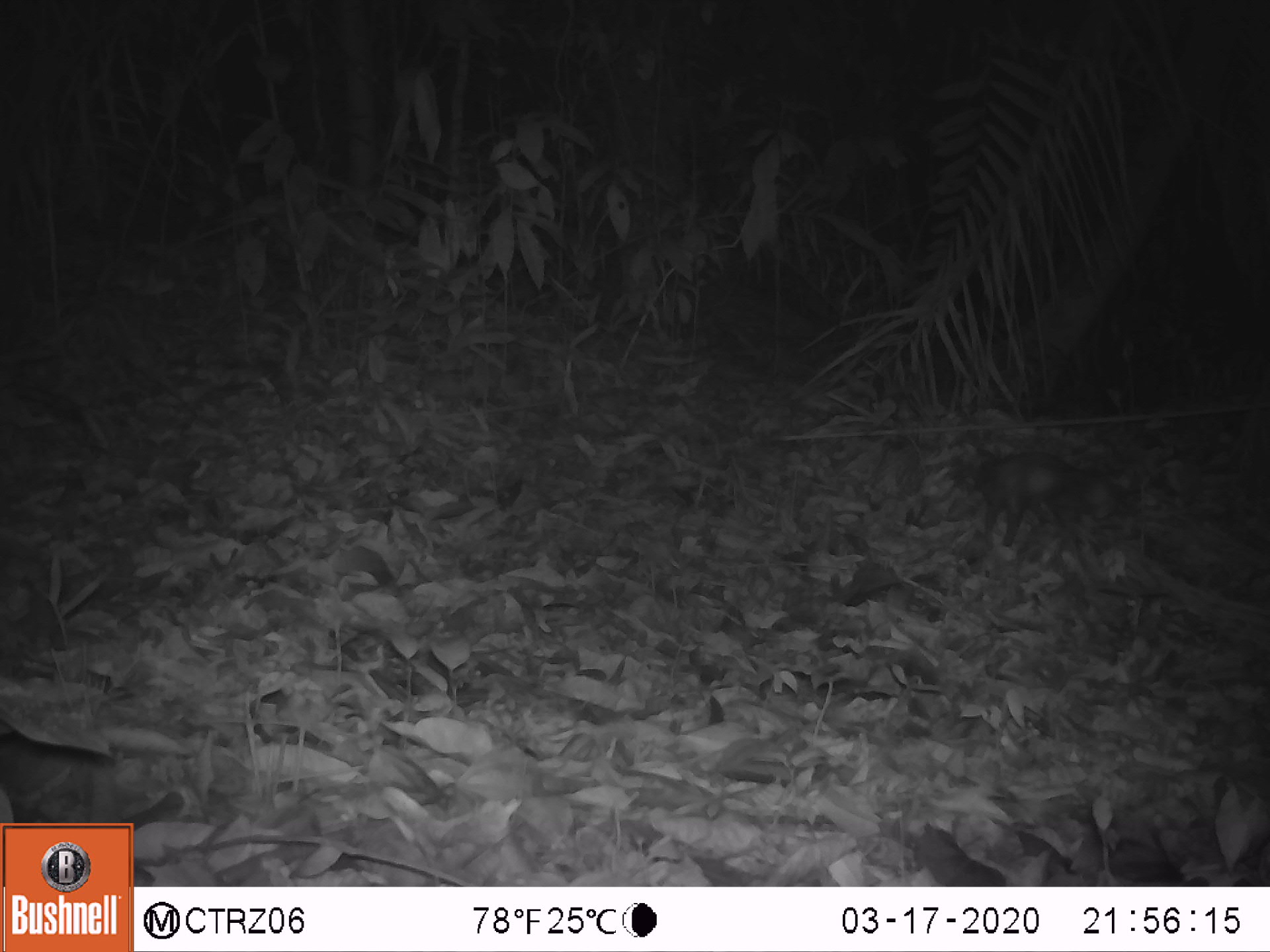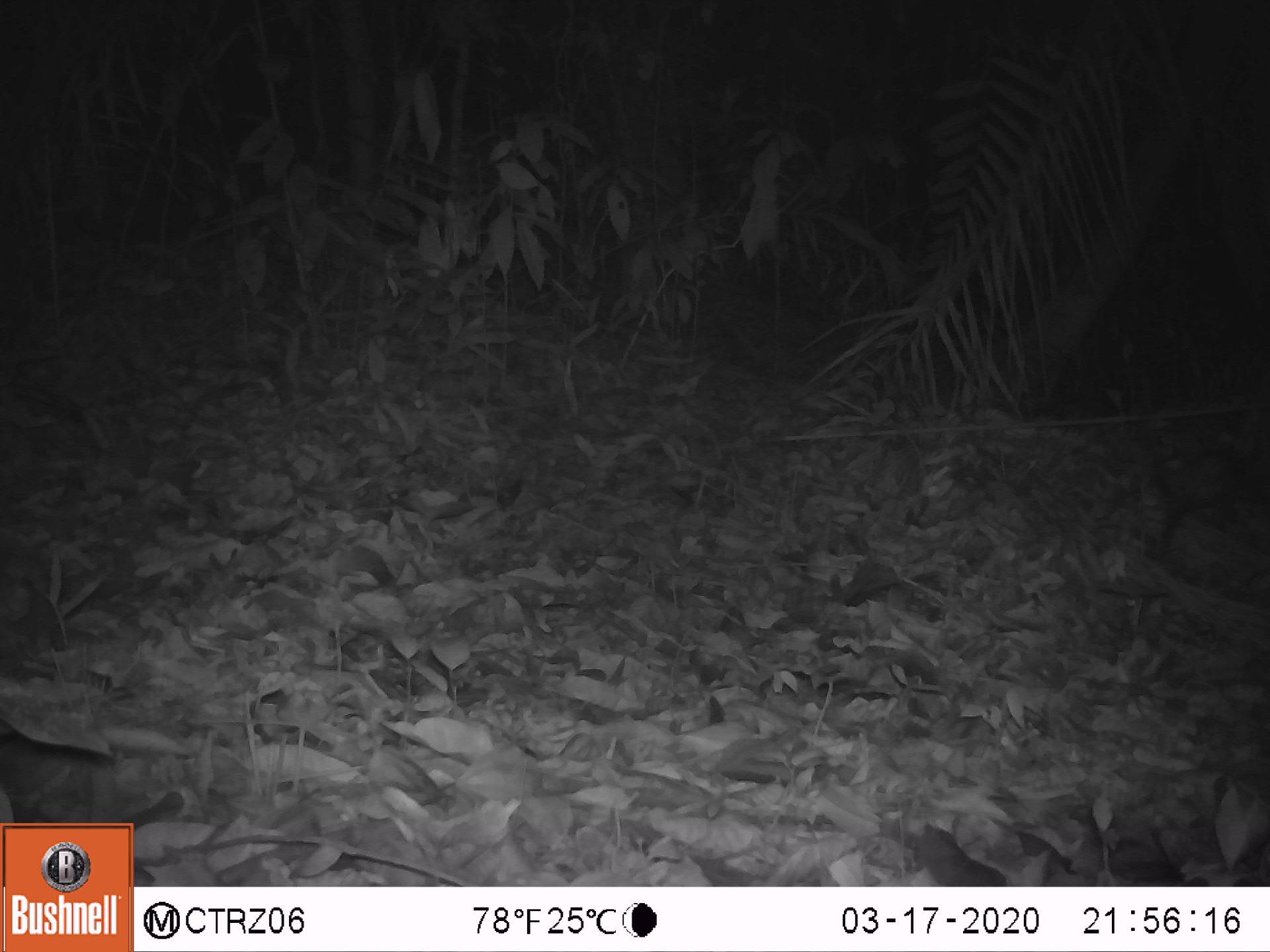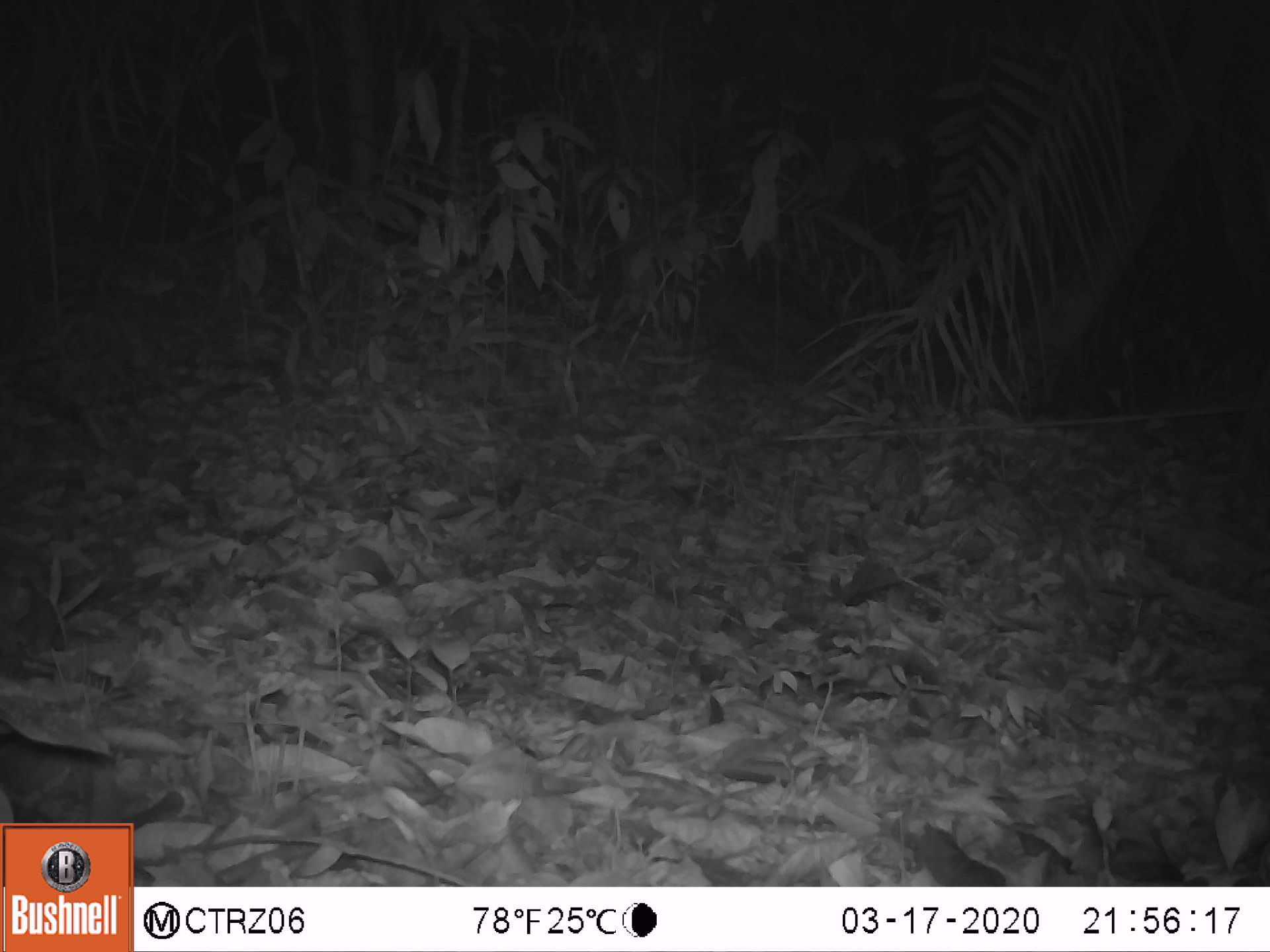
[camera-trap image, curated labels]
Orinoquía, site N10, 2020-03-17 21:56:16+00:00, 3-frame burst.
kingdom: Animalia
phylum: Chordata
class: Mammalia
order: Didelphimorphia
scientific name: Didelphimorphia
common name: possum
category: unknown possum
Unknown possum (possum) (Didelphimorphia).